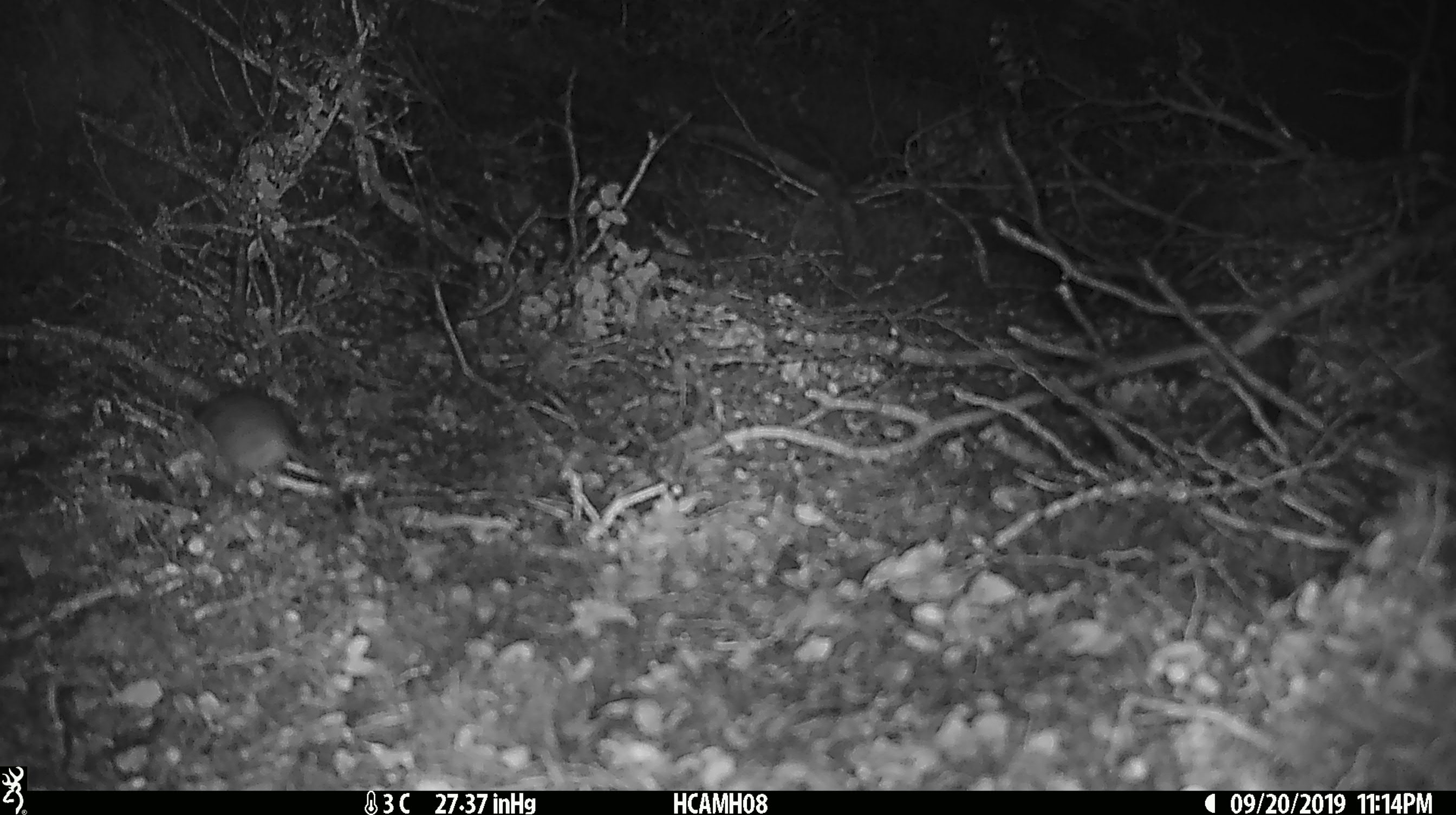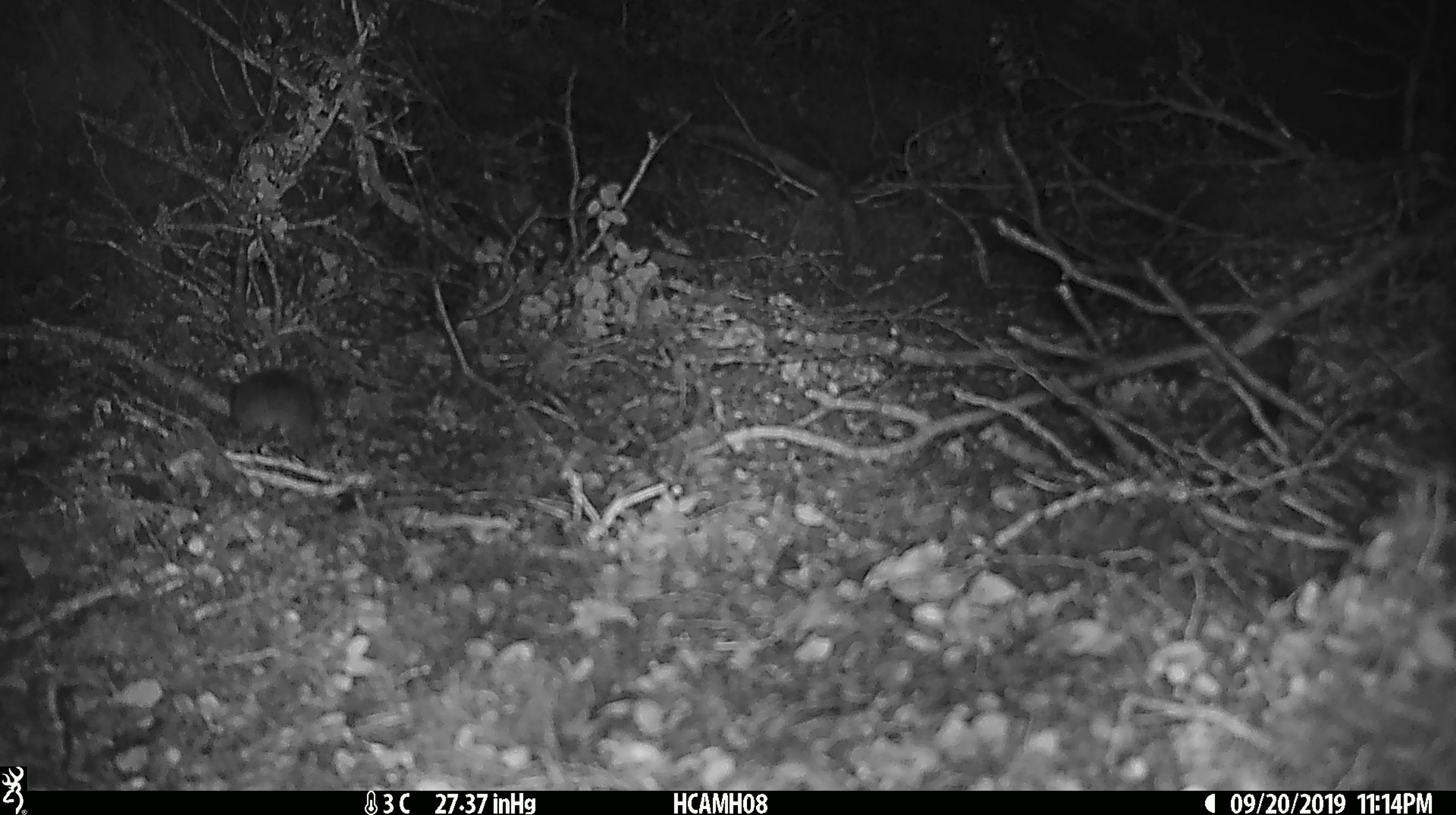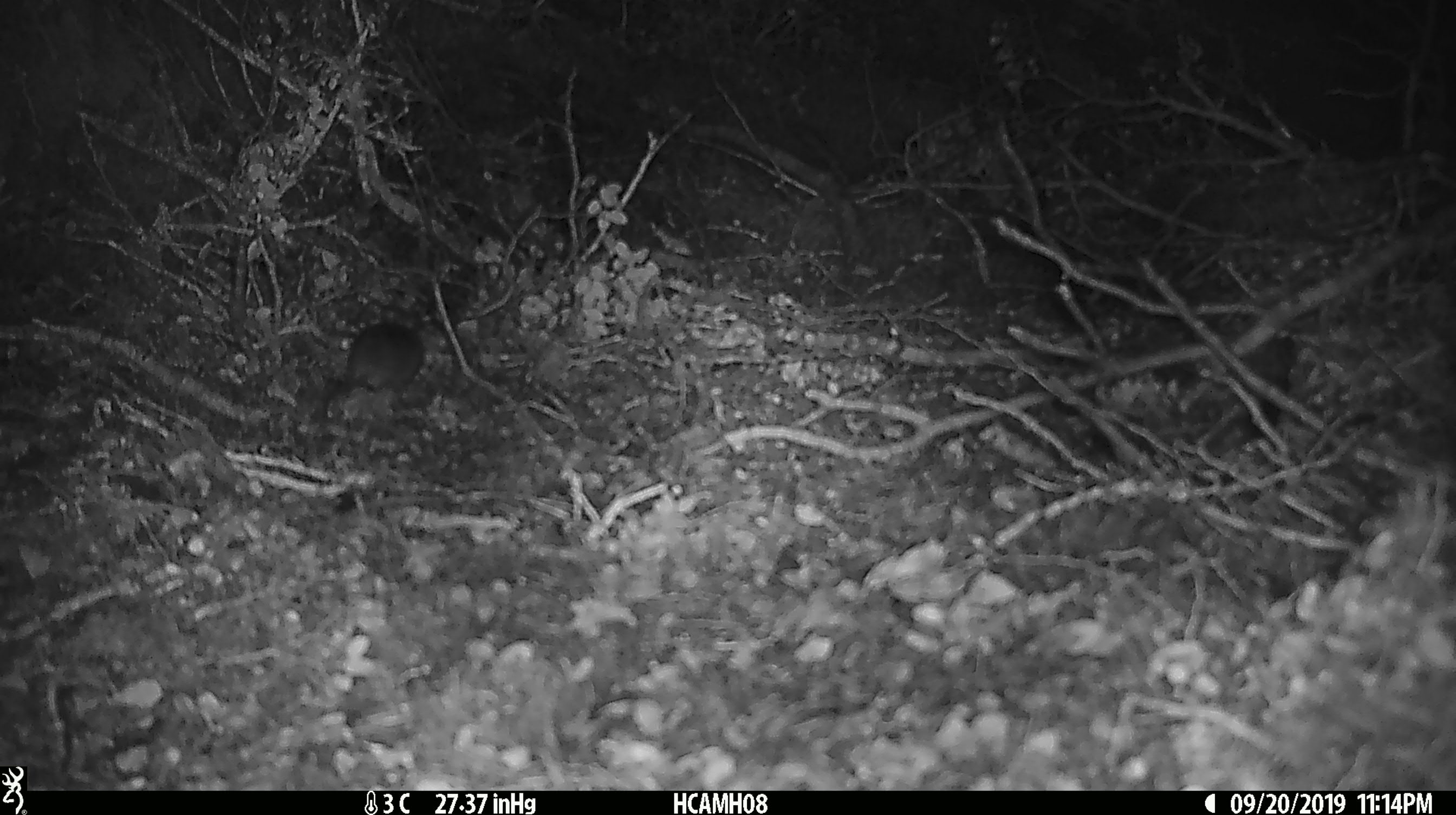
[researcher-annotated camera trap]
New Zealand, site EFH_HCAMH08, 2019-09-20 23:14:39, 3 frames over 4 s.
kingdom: Animalia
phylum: Chordata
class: Mammalia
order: Rodentia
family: Muridae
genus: Mus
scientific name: Mus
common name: mouse